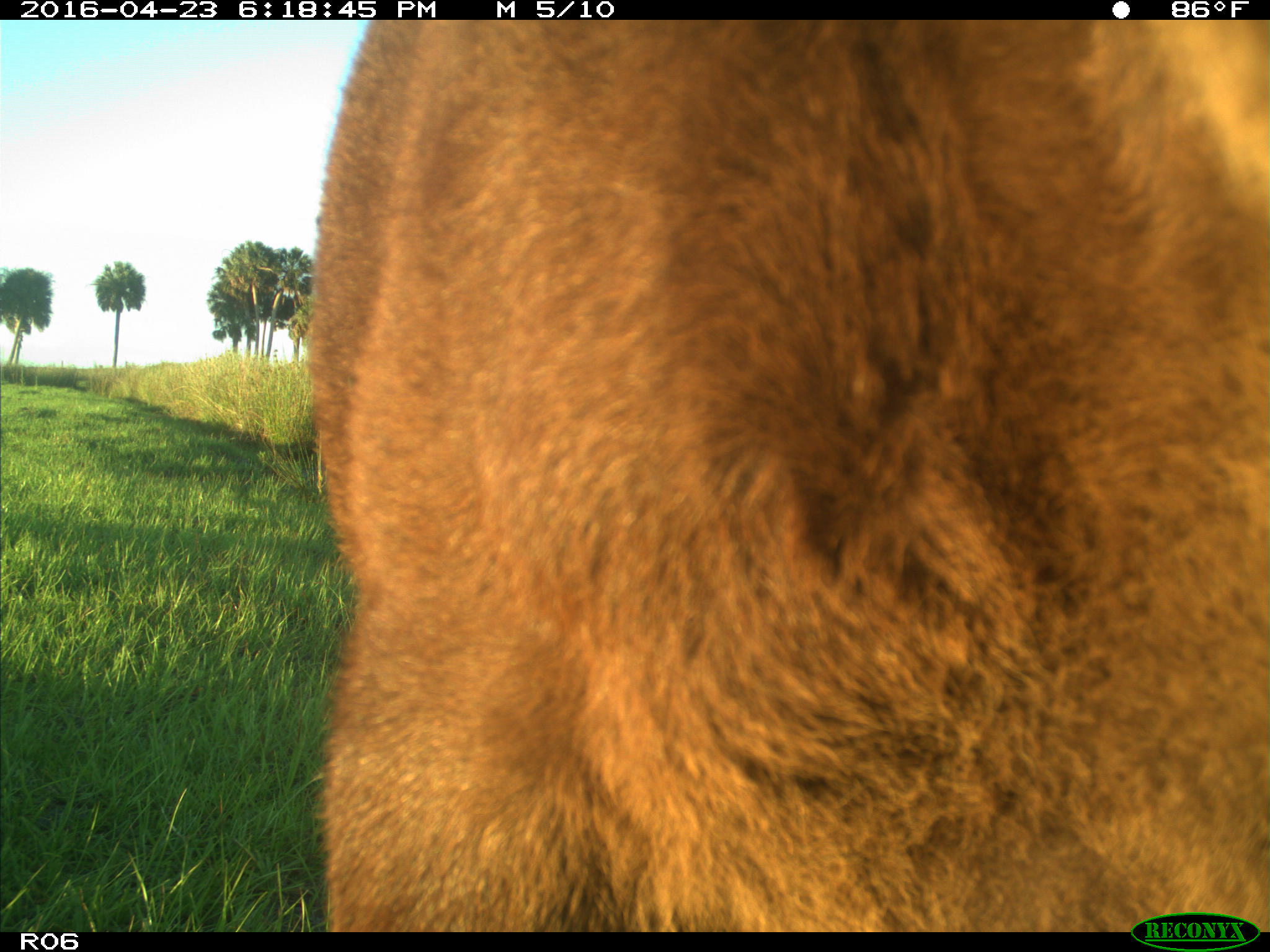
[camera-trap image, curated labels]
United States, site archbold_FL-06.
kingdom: Animalia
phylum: Chordata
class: Mammalia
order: Artiodactyla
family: Bovidae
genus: Bos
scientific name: Bos taurus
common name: domestic cow